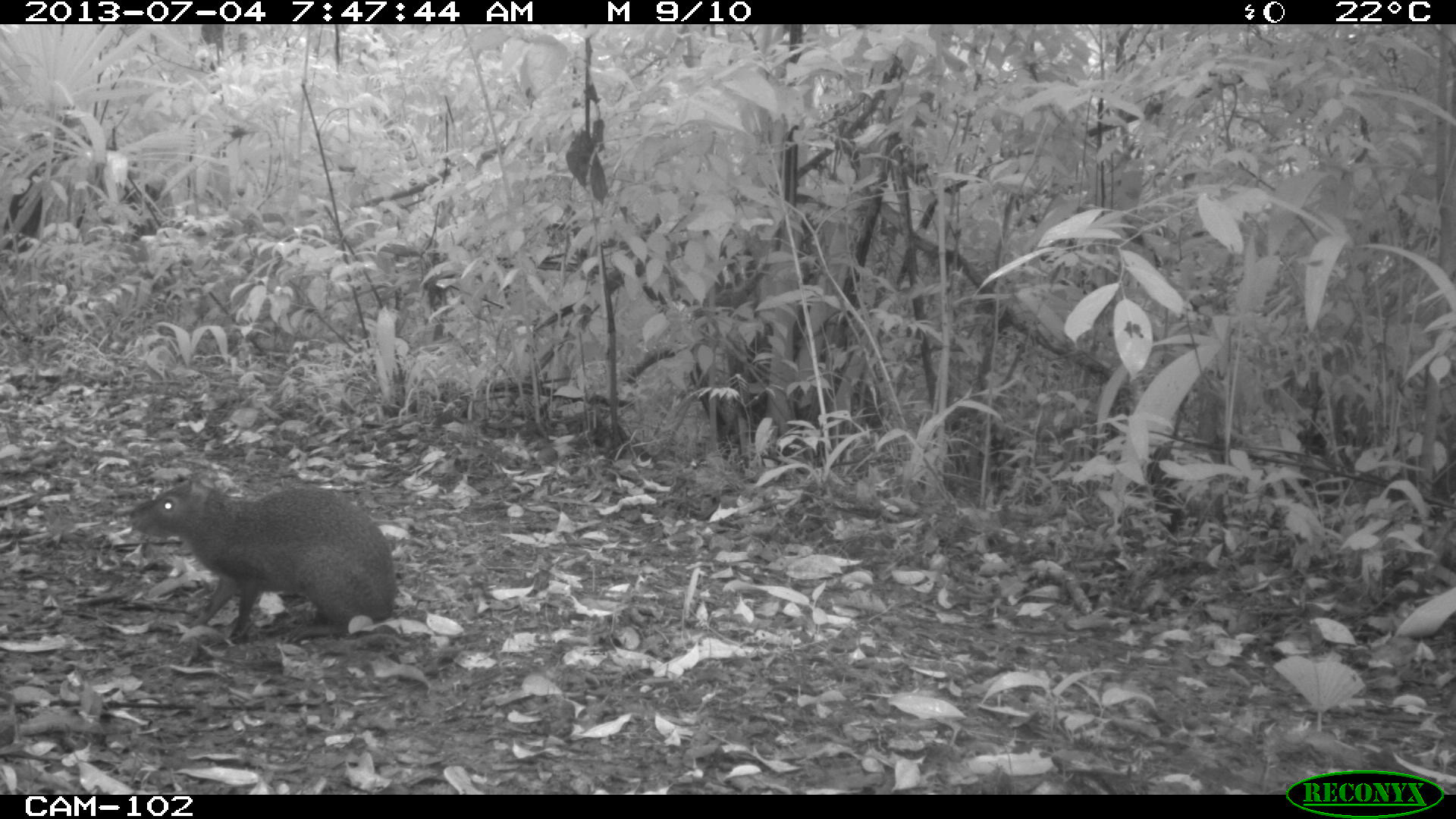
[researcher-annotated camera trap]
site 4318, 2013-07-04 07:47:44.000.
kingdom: Animalia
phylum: Chordata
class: Mammalia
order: Rodentia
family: Dasyproctidae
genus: Dasyprocta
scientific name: Dasyprocta punctata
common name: central american agouti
Dasyprocta punctata (central american agouti), count 1.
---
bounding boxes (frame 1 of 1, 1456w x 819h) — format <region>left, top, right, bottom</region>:
dasyprocta punctata: <region>124, 457, 399, 646</region>